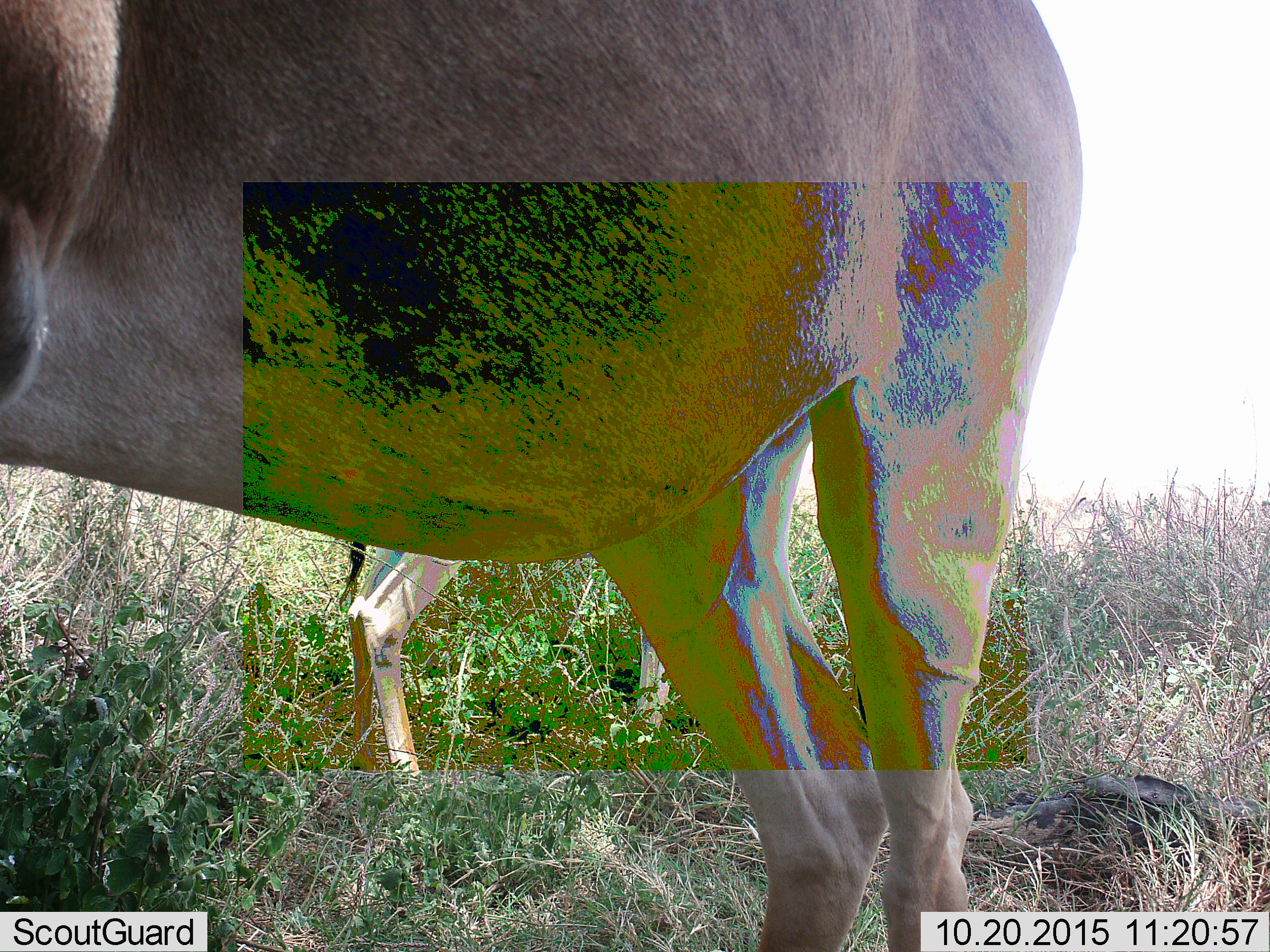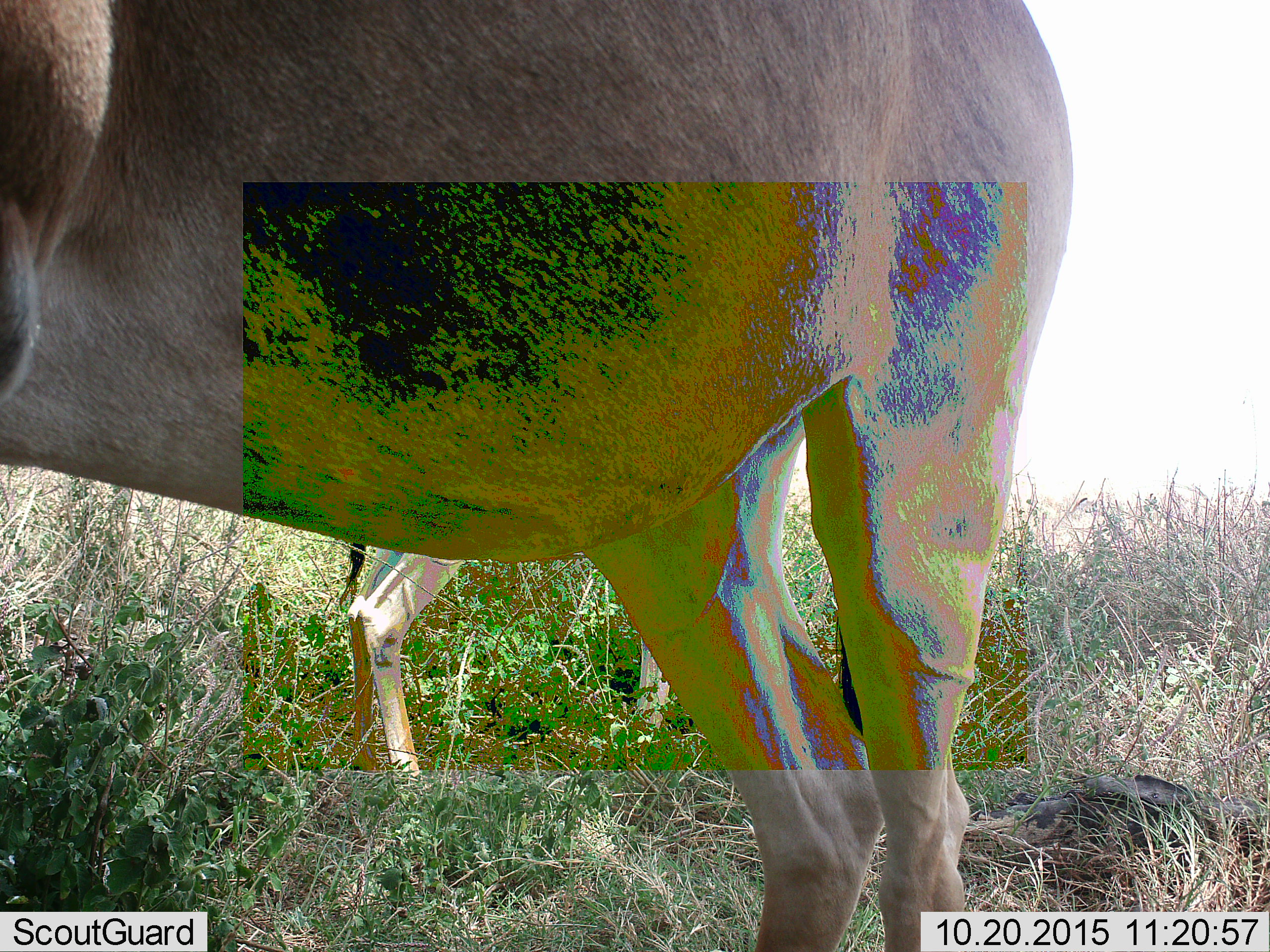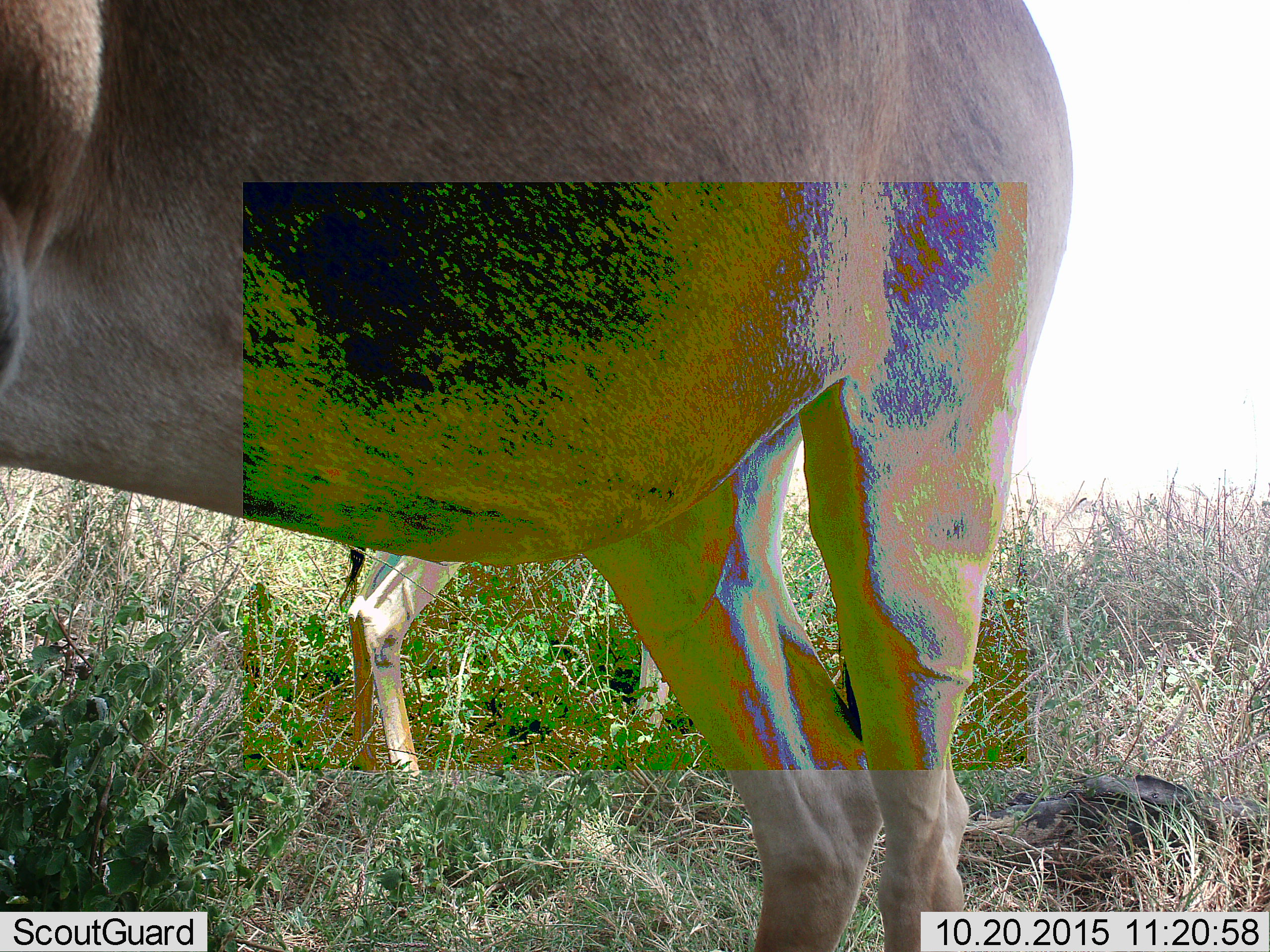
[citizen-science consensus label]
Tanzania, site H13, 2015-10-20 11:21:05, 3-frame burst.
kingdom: Animalia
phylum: Chordata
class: Mammalia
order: Artiodactyla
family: Bovidae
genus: Eudorcas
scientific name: Eudorcas thomsonii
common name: thomson's gazelle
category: gazellethomsons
Gazellethomsons (thomson's gazelle) (Eudorcas thomsonii), count 2. Behavior (volunteer vote fractions): standing 100%, resting 0%, moving 0%, interacting 0%. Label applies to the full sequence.